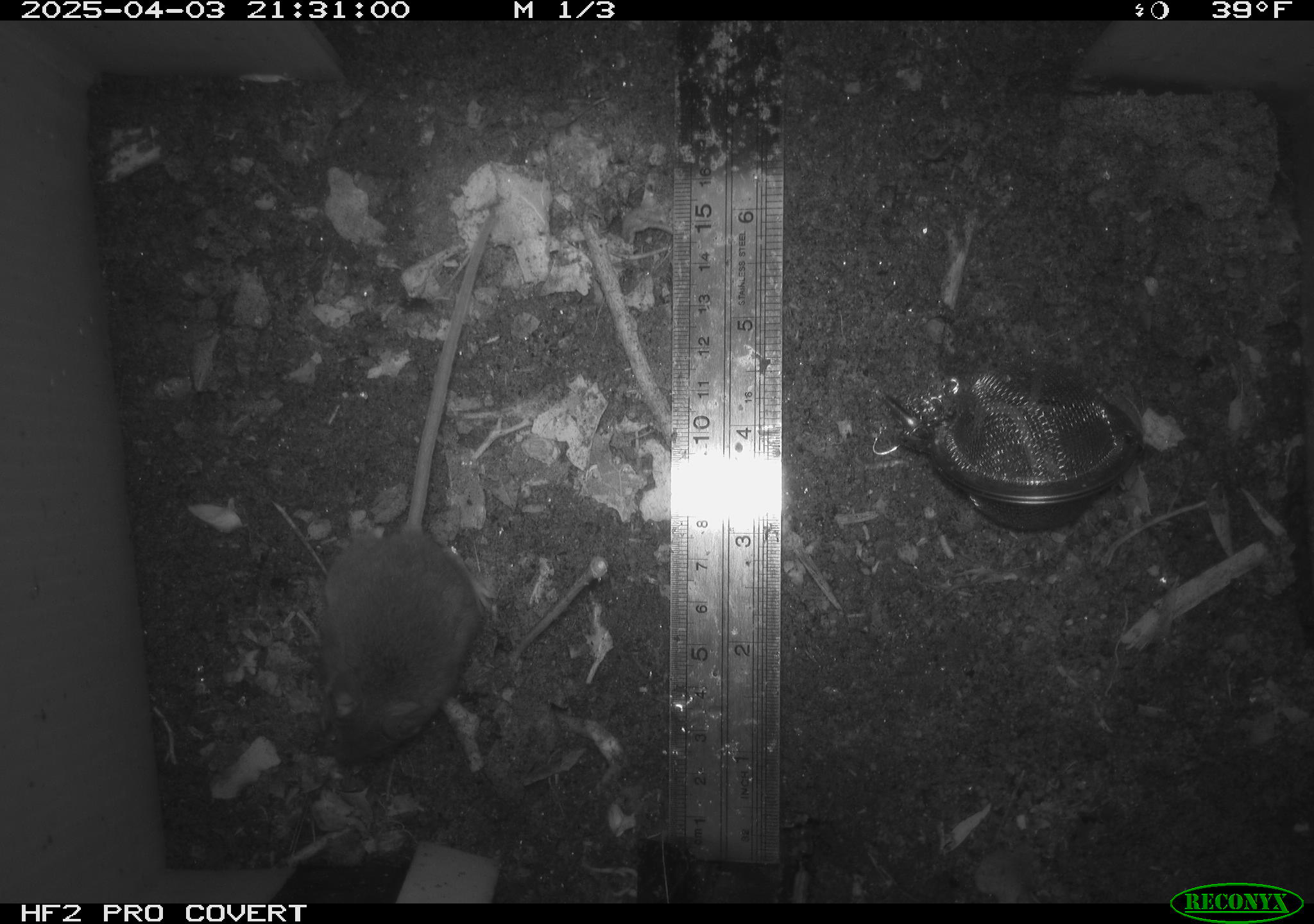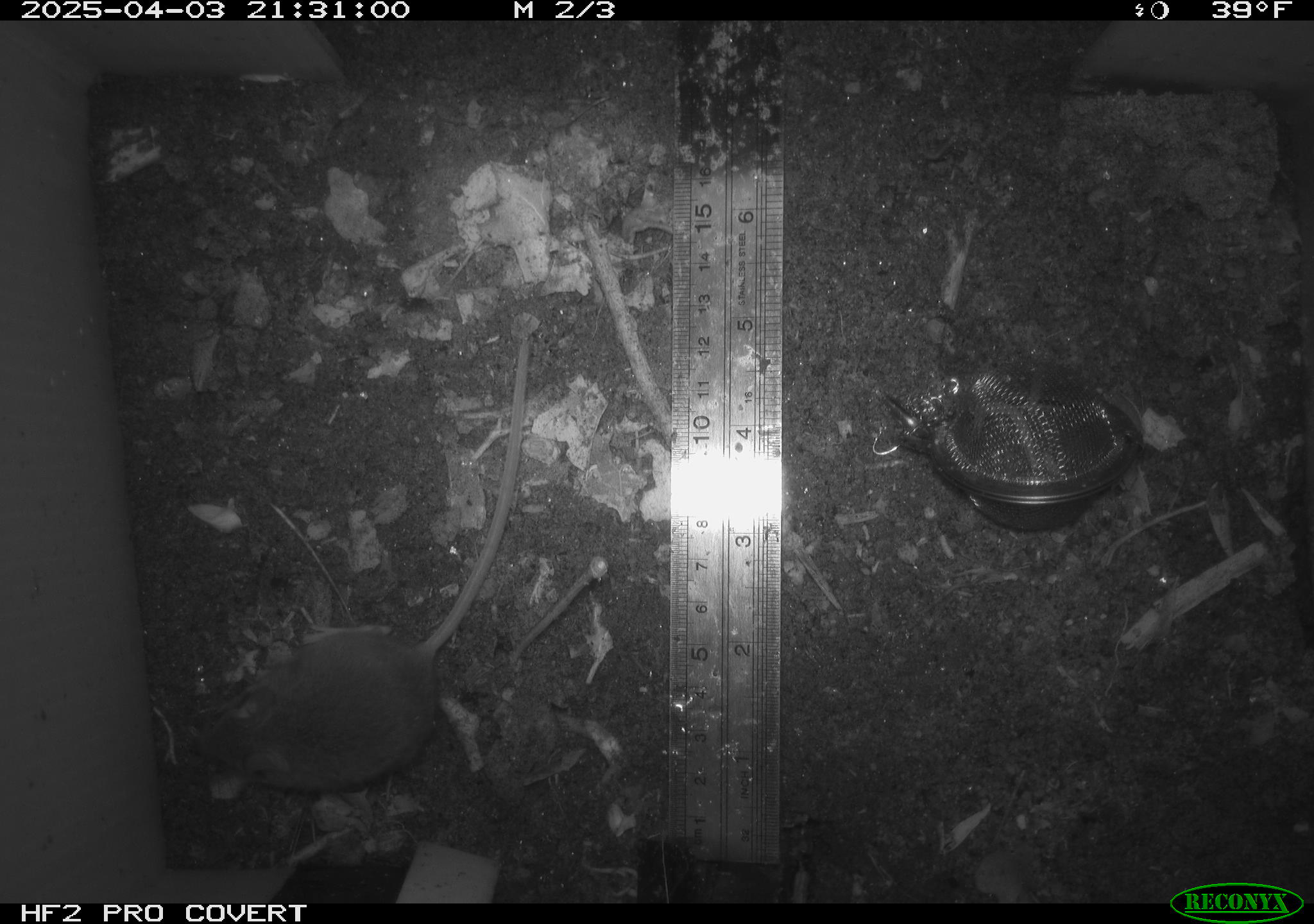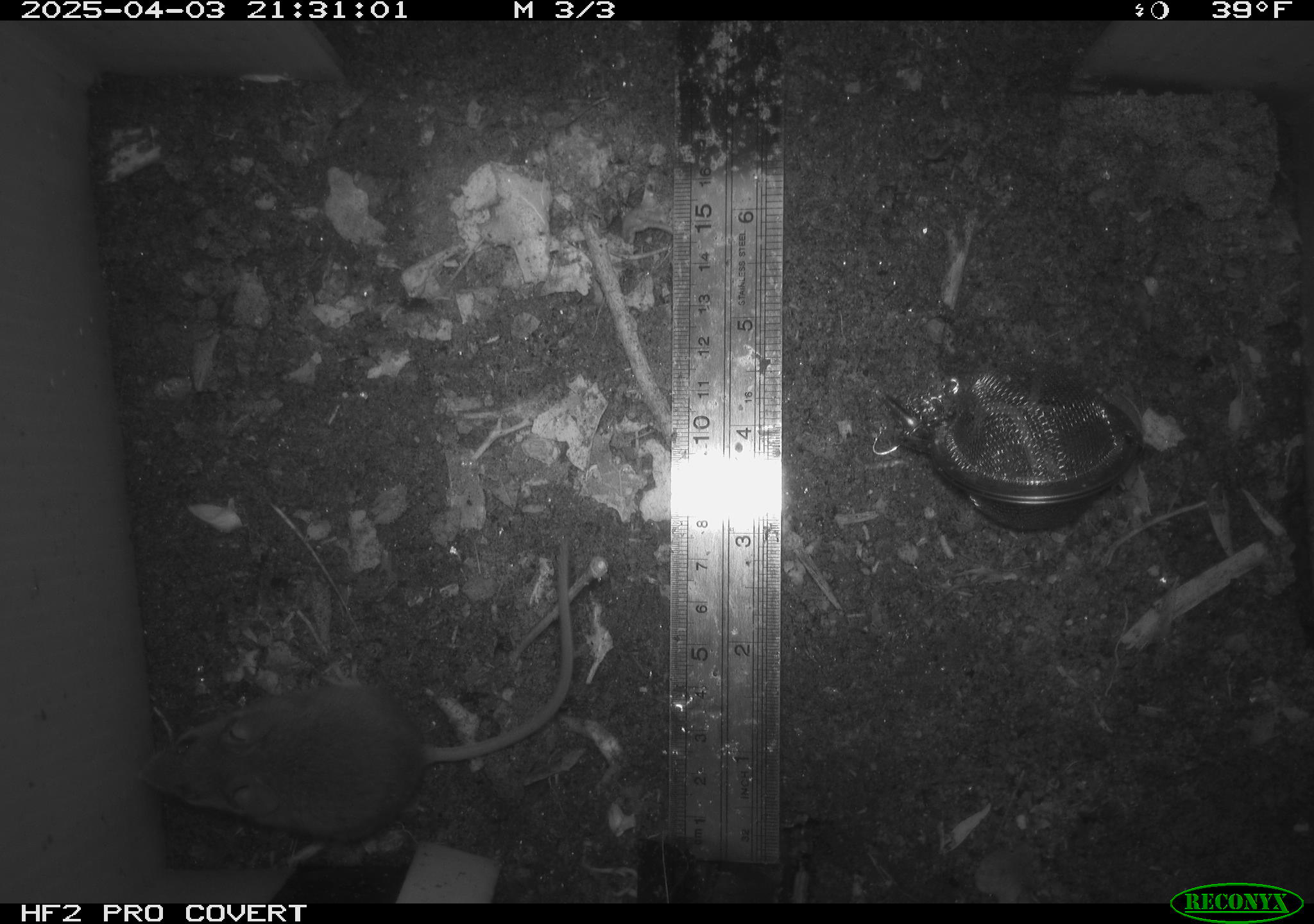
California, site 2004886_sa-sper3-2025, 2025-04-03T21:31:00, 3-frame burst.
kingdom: Animalia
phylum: Chordata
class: Mammalia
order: Rodentia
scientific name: Rodentia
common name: mouse species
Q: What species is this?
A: Mouse species (Rodentia).